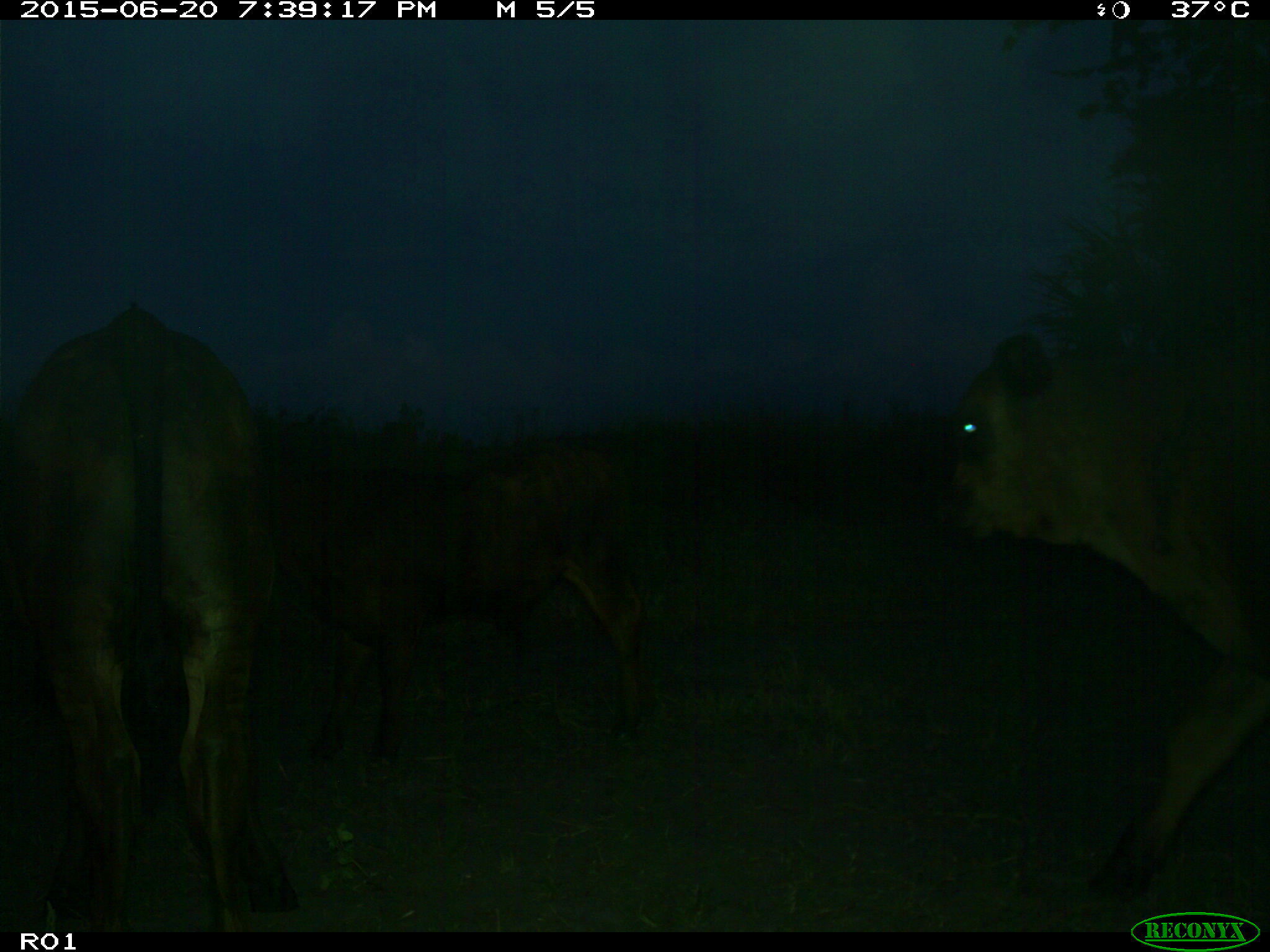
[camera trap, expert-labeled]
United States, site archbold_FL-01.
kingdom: Animalia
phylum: Chordata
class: Mammalia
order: Artiodactyla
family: Bovidae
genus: Bos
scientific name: Bos taurus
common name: domestic cow